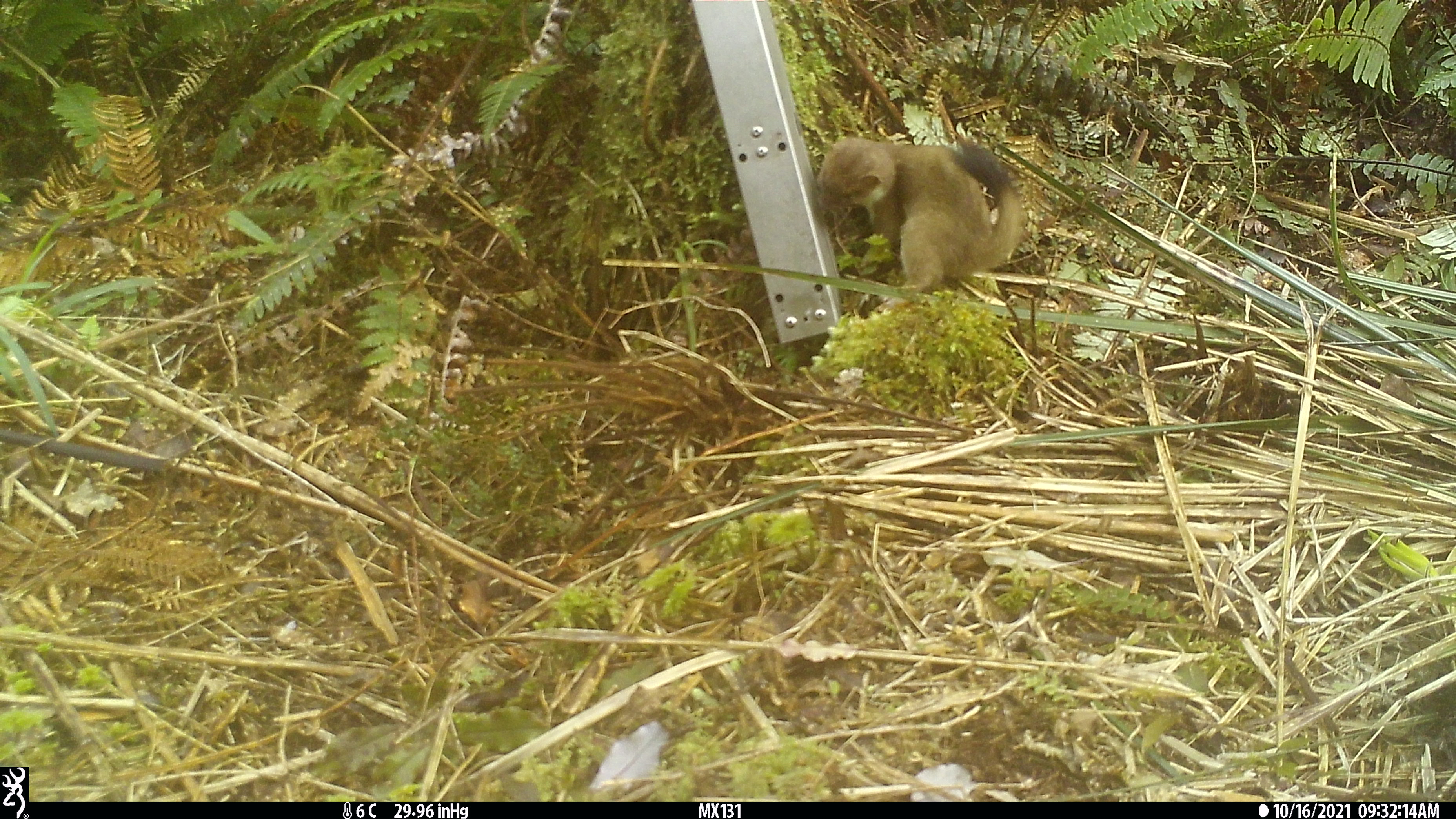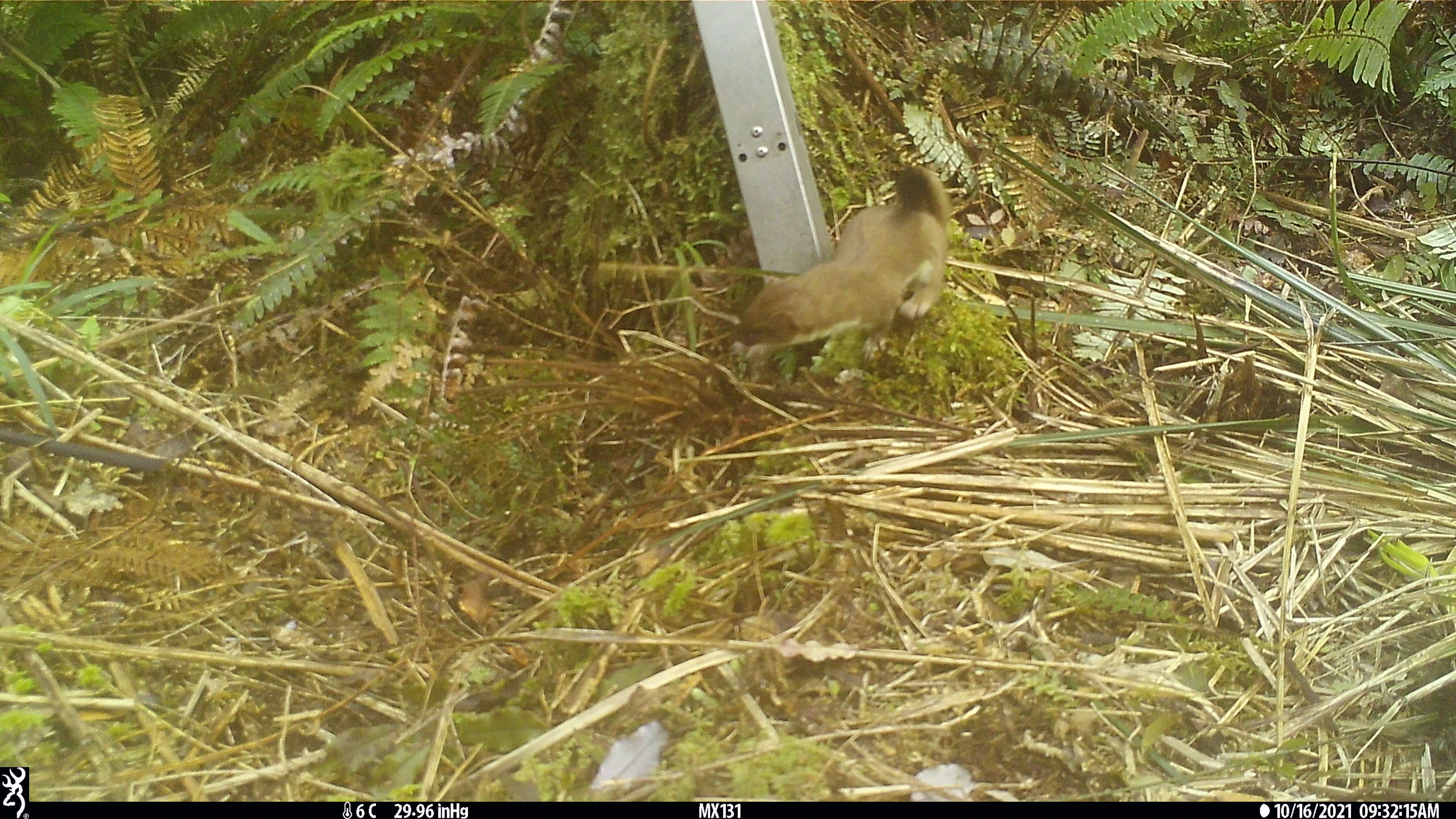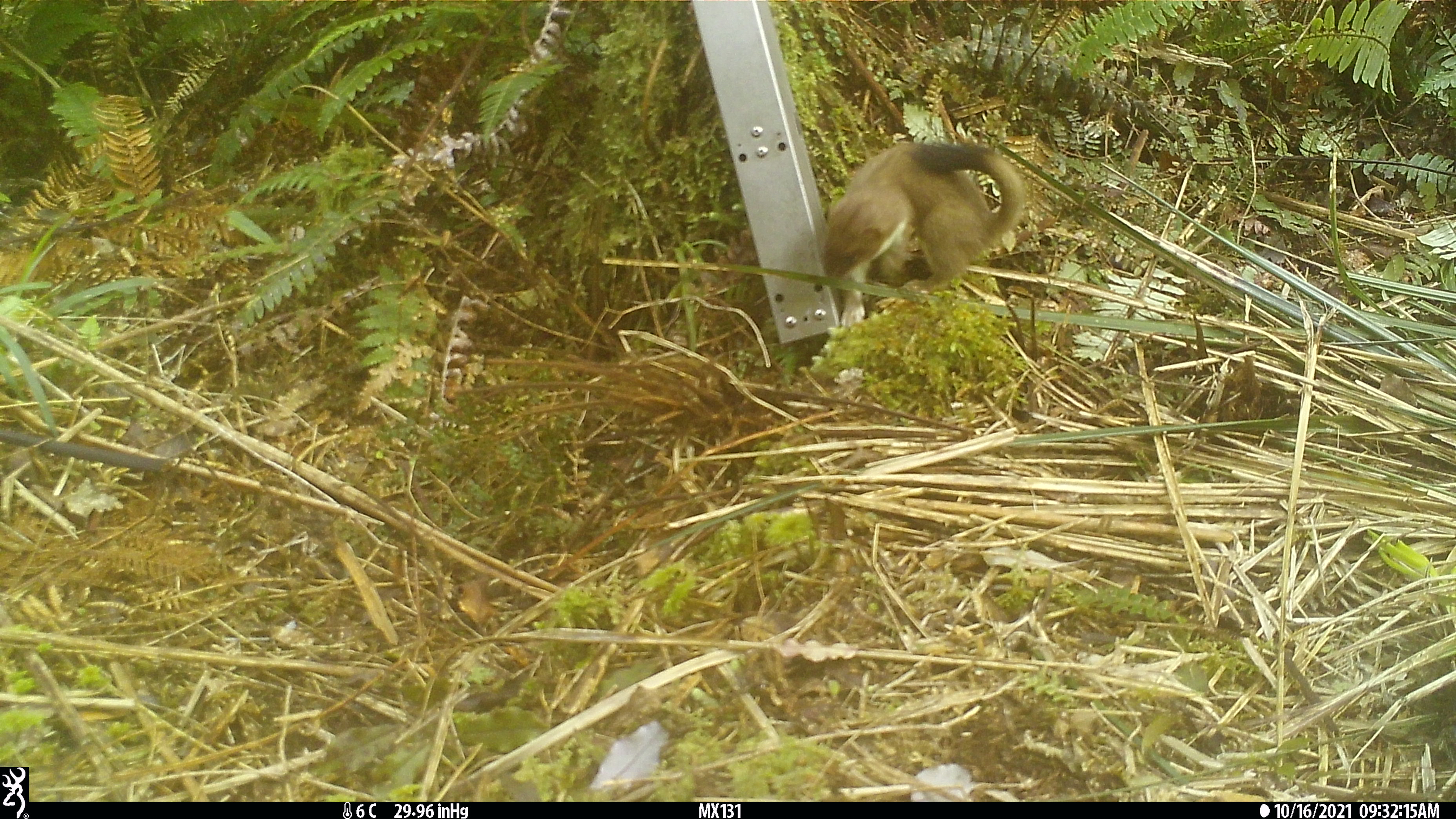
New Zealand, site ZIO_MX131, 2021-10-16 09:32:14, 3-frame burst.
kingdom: Animalia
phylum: Chordata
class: Mammalia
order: Carnivora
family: Mustelidae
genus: Mustela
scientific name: Mustela erminea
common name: stoat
Stoat (Mustela erminea).